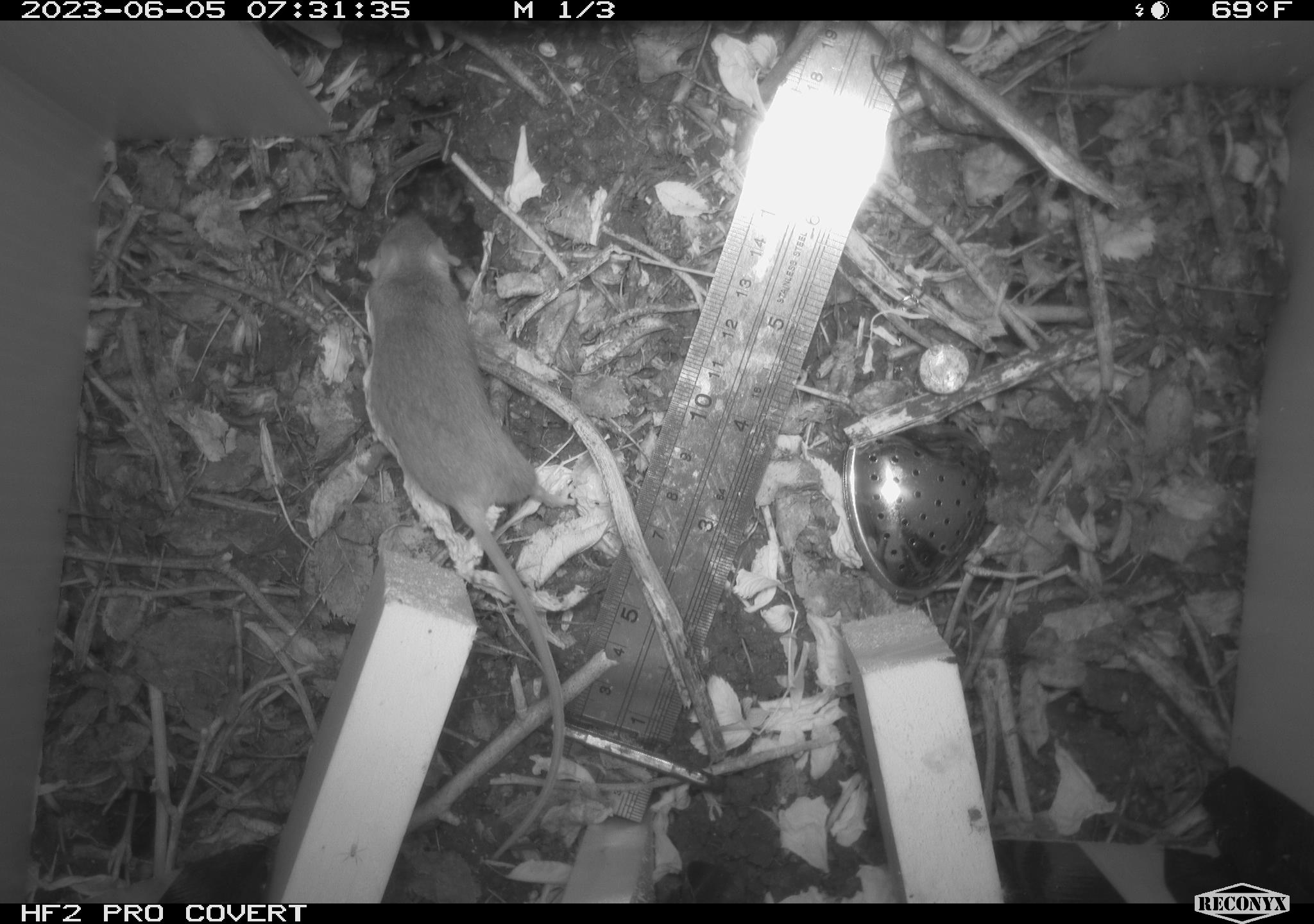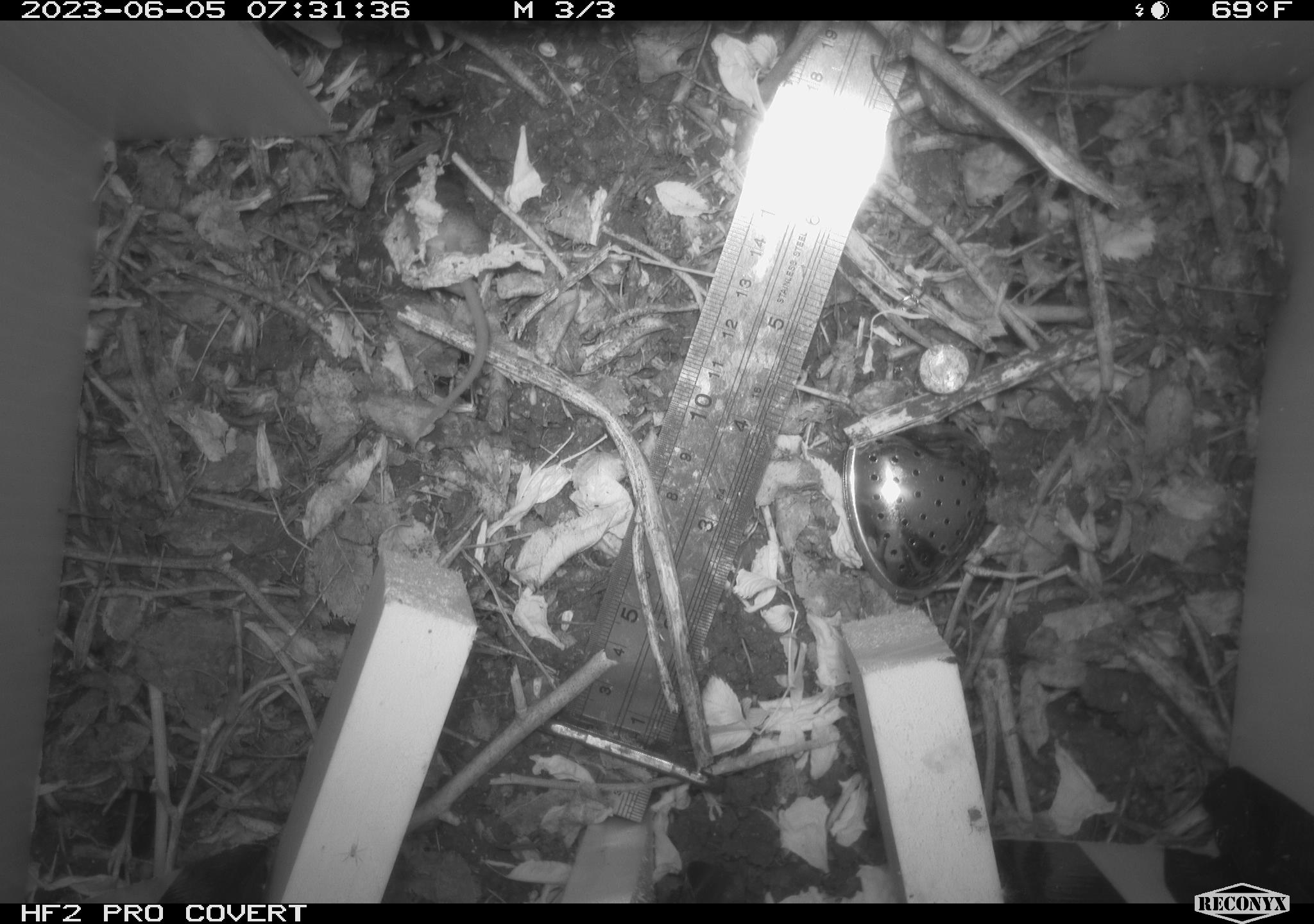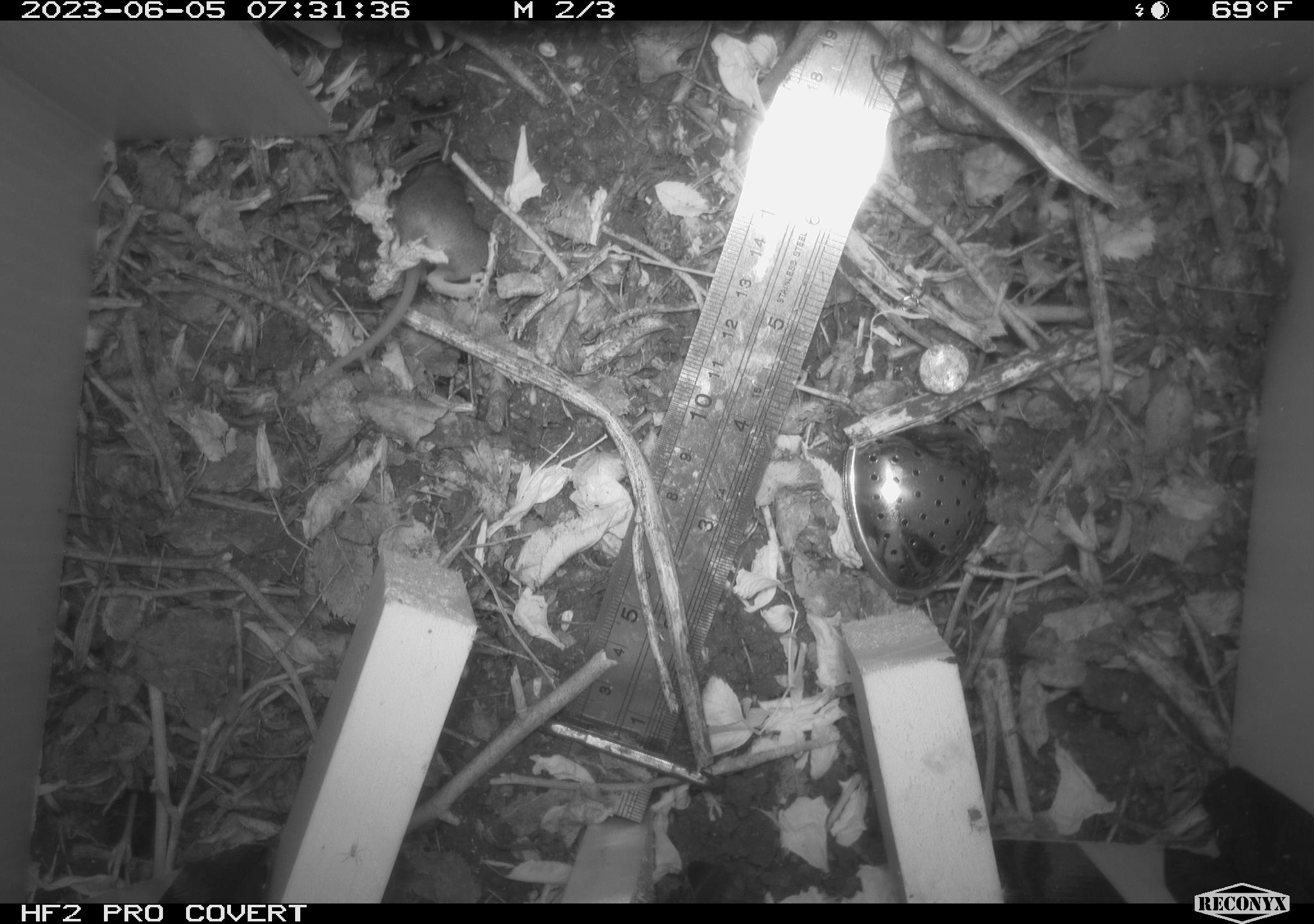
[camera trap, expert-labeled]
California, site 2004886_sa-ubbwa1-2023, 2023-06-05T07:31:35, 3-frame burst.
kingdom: Animalia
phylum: Chordata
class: Mammalia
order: Rodentia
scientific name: Rodentia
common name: mouse species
Mouse species (Rodentia).